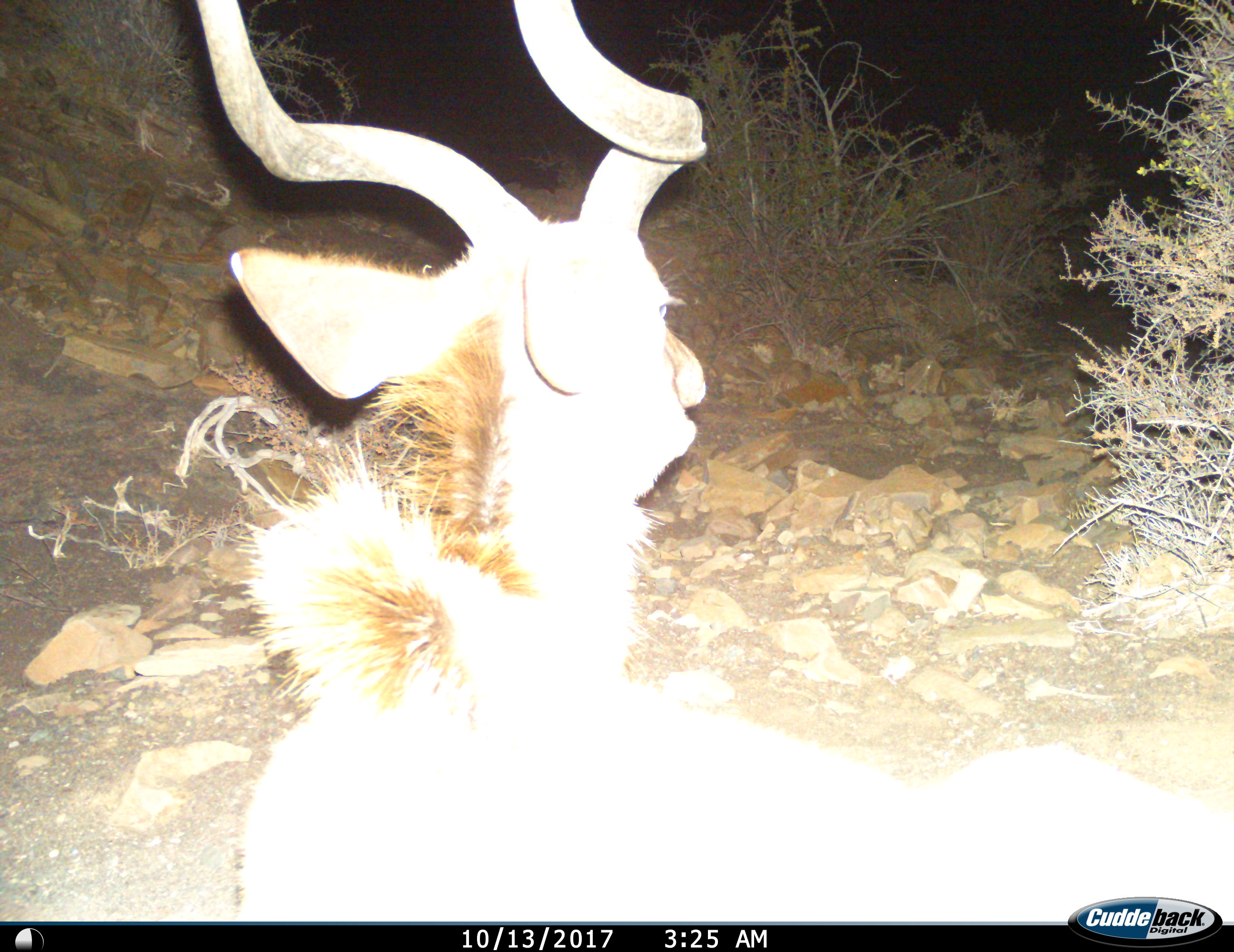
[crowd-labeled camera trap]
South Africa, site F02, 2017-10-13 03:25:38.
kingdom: Animalia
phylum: Chordata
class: Mammalia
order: Artiodactyla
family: Bovidae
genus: Tragelaphus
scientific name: Tragelaphus strepsiceros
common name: greater kudu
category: kudu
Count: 1.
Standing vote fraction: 88%.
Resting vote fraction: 12%.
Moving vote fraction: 12%.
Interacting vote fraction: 0%.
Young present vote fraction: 0%.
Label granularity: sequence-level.